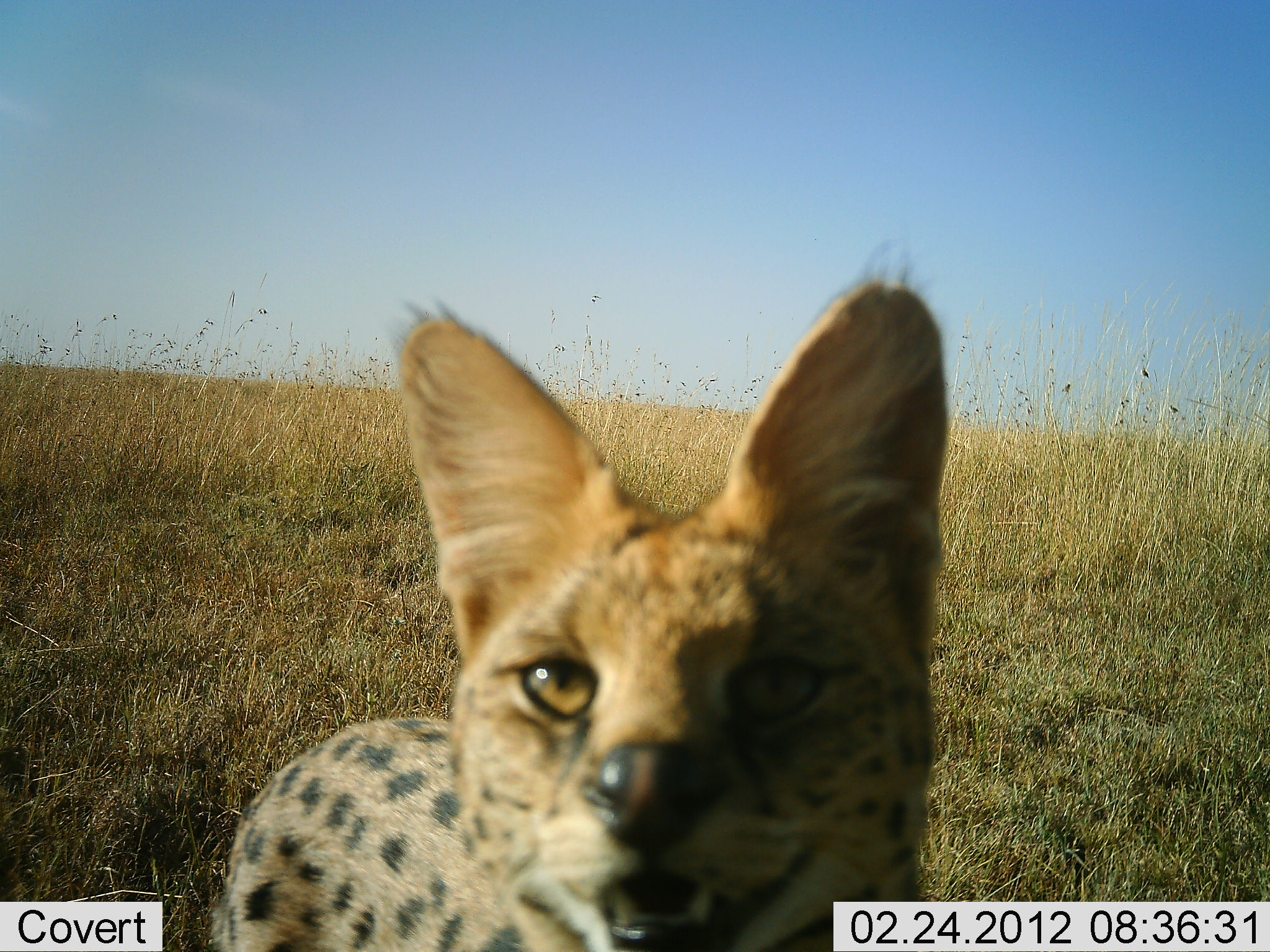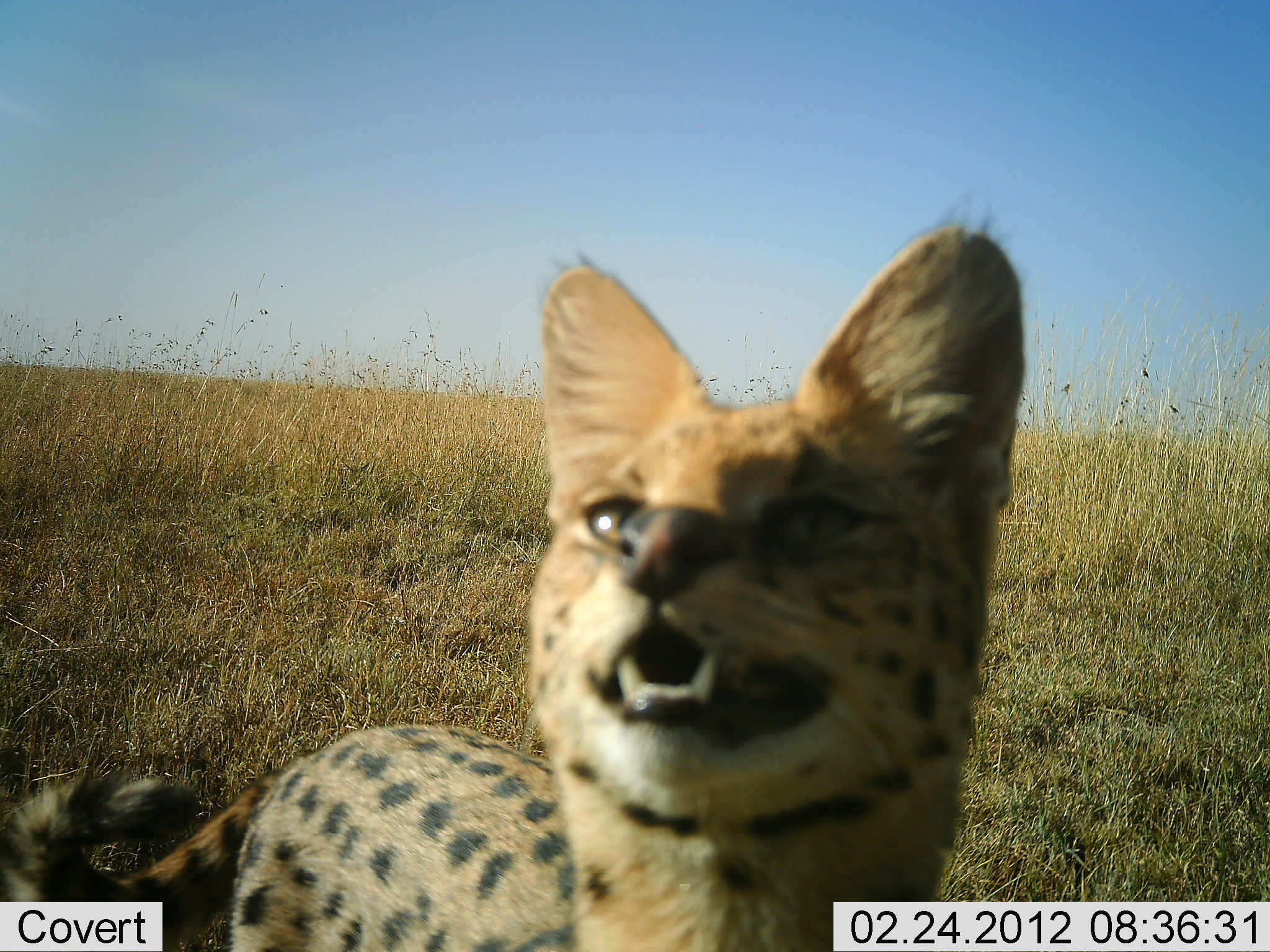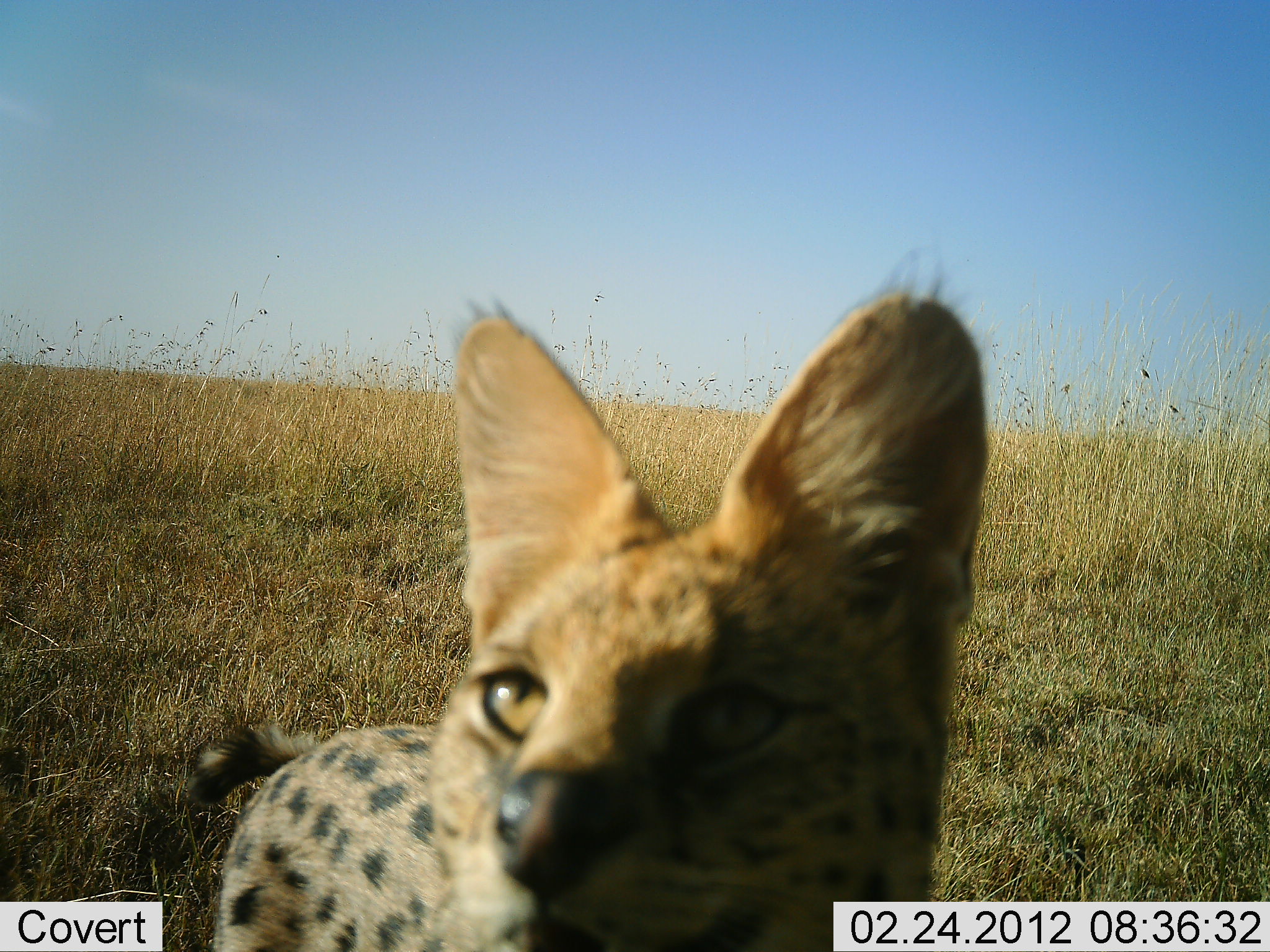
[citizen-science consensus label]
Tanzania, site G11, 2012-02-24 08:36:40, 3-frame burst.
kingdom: Animalia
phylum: Chordata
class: Mammalia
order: Carnivora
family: Felidae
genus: Leptailurus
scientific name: Leptailurus serval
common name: serval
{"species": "serval (Leptailurus serval)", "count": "1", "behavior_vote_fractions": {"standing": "88%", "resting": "0%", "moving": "8%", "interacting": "19%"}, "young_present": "0%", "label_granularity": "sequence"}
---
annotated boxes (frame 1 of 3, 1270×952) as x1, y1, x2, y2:
animal: 209, 242, 951, 952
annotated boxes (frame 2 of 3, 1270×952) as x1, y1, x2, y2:
animal: 1, 188, 1027, 952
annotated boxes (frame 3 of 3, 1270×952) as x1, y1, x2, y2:
animal: 185, 293, 991, 952